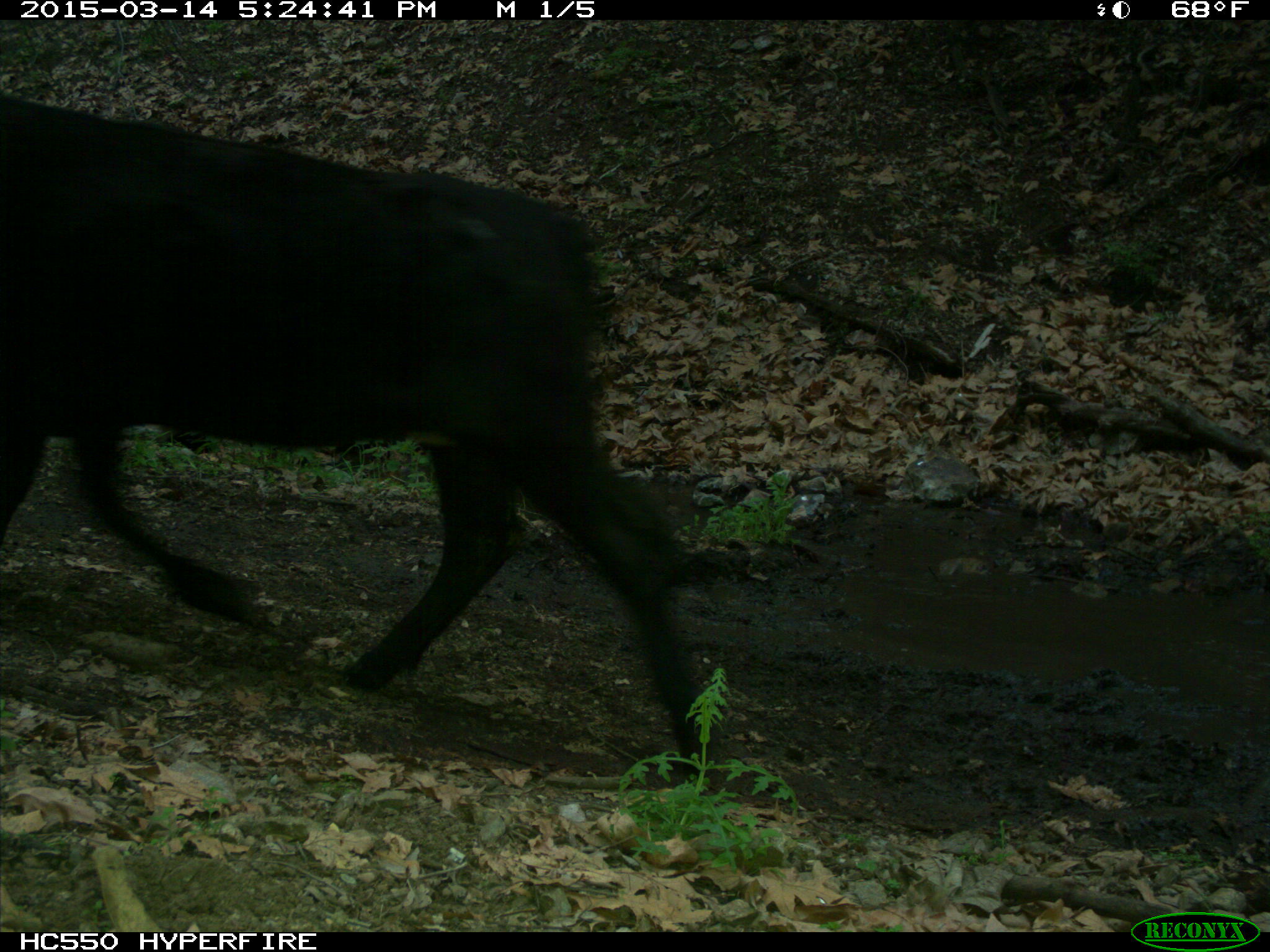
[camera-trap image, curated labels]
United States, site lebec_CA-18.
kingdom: Animalia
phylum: Chordata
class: Mammalia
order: Artiodactyla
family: Bovidae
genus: Bos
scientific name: Bos taurus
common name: domestic cow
Bos taurus (domestic cow).